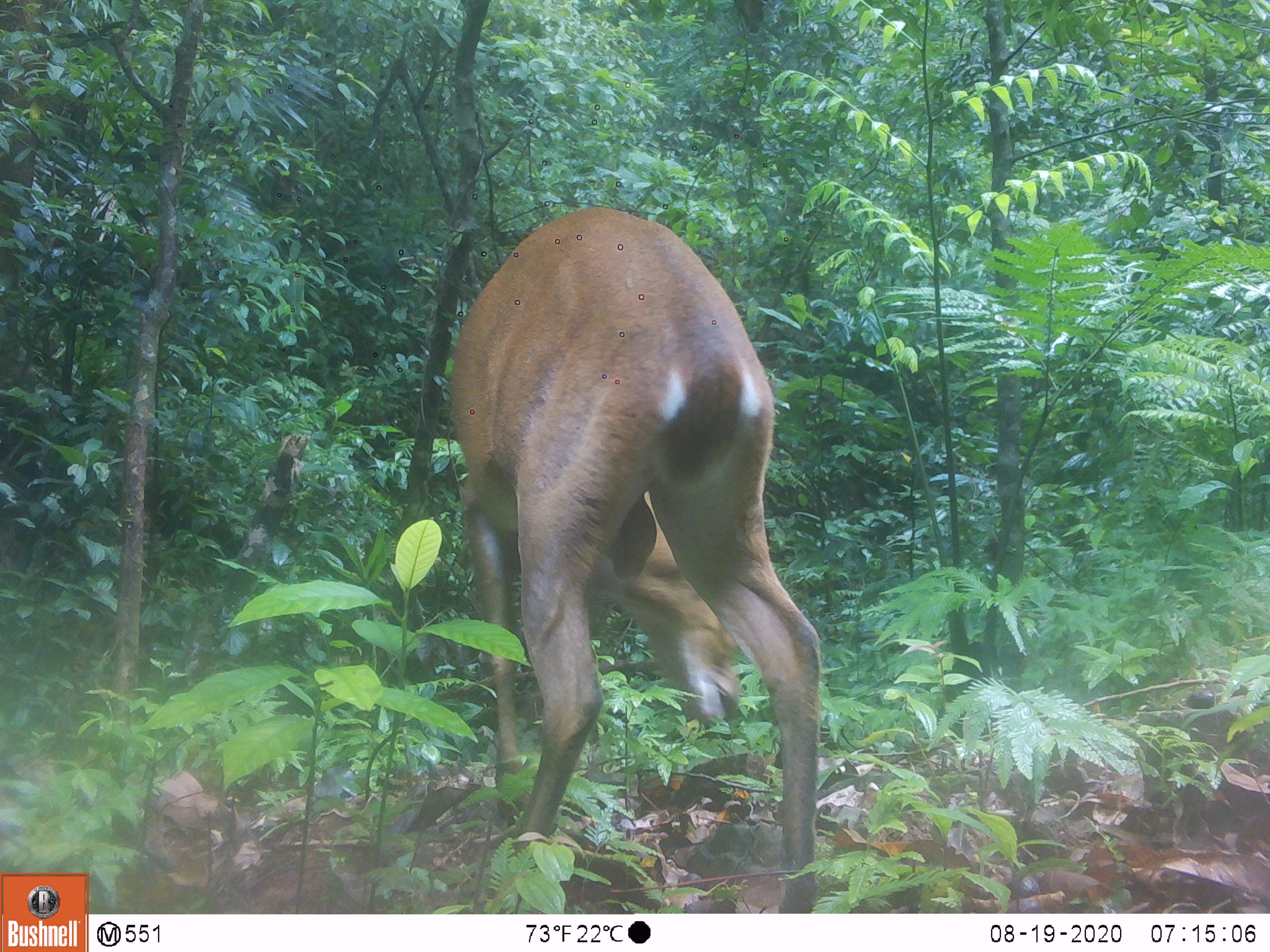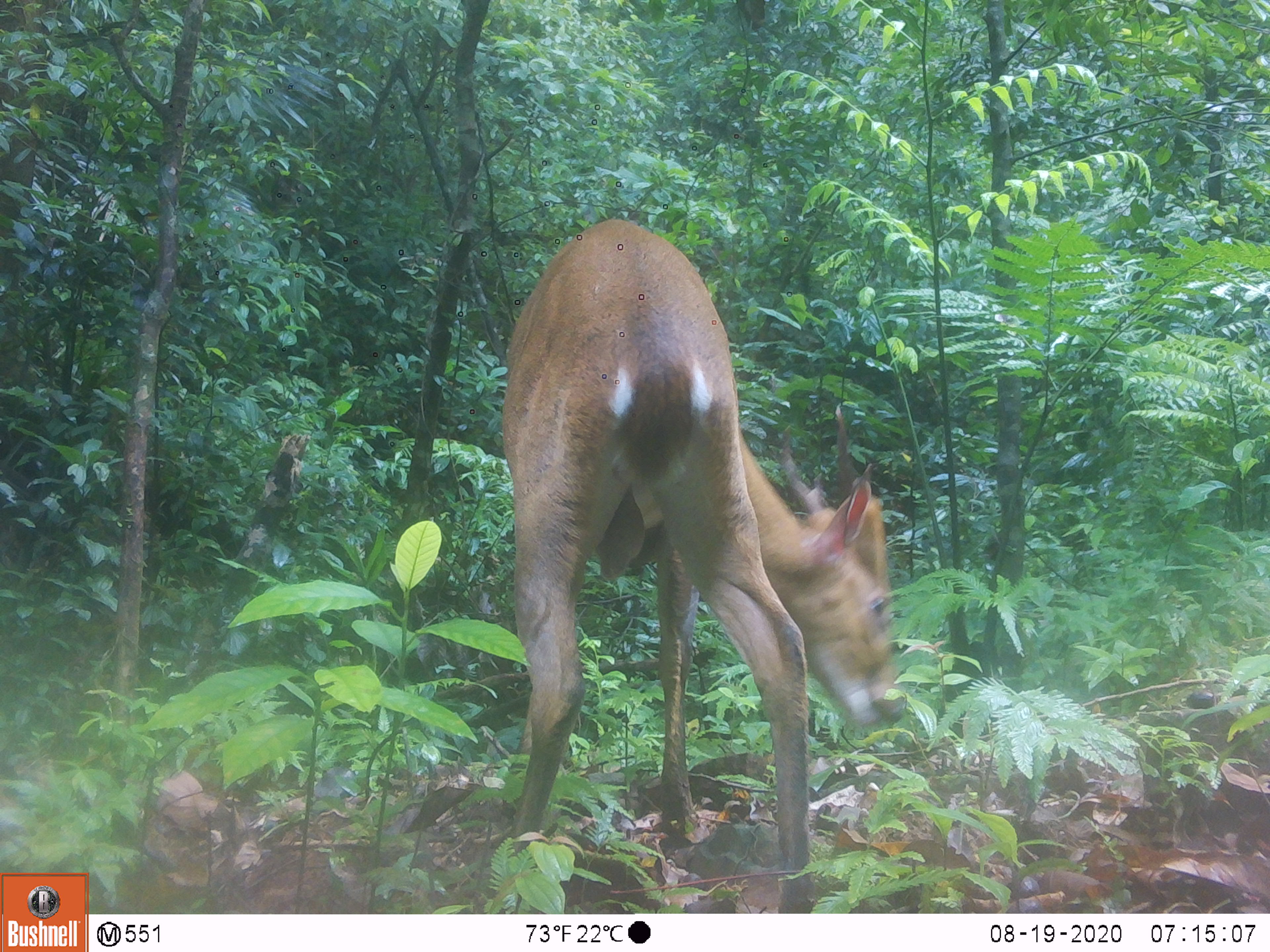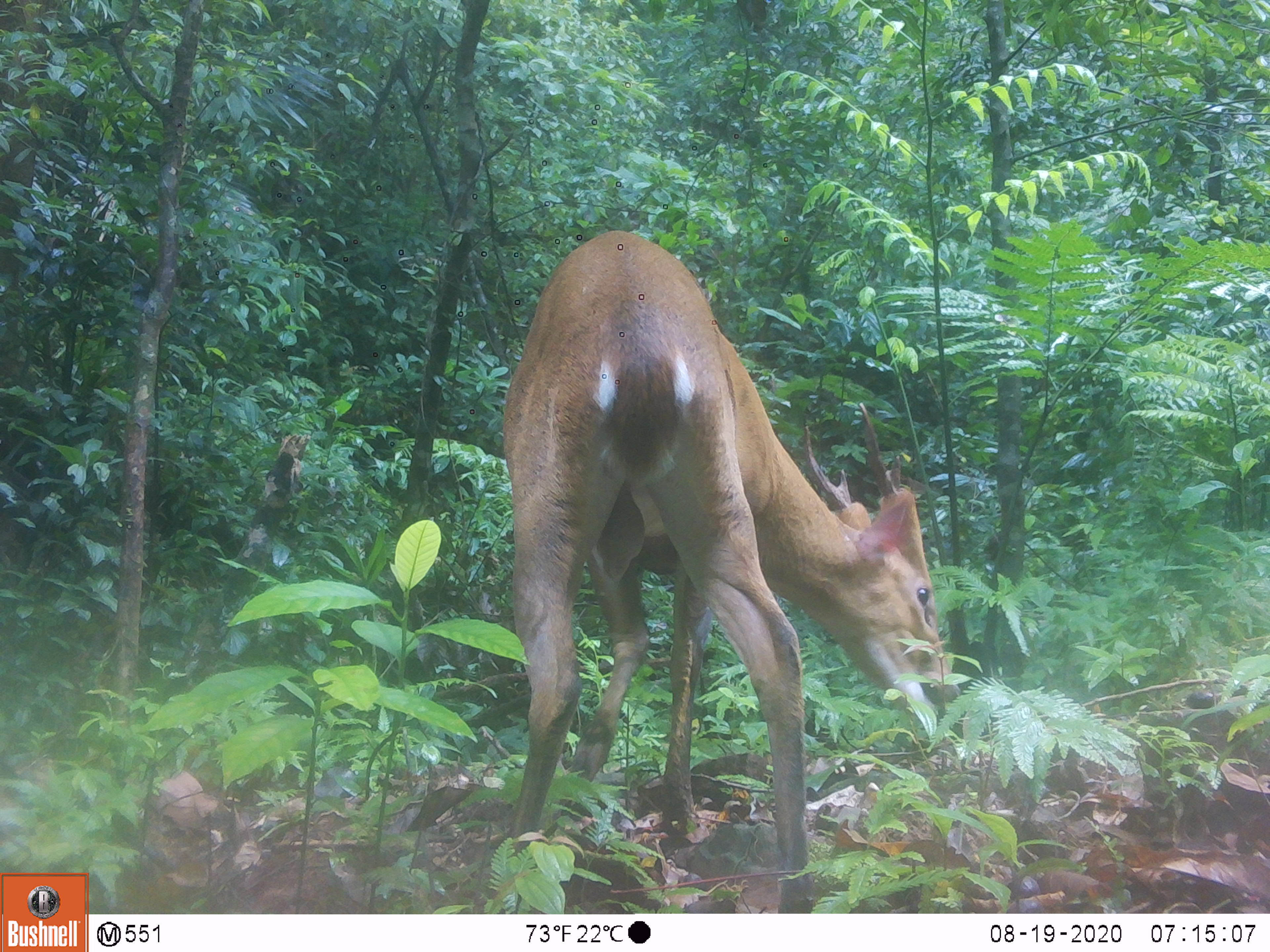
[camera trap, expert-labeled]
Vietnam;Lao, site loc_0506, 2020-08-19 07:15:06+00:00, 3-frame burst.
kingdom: Animalia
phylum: Chordata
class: Mammalia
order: Artiodactyla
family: Cervidae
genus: Muntiacus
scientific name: Muntiacus vuquangensis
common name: large-antlered muntjac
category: large antlered muntjac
Large antlered muntjac (large-antlered muntjac) (Muntiacus vuquangensis). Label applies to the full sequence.